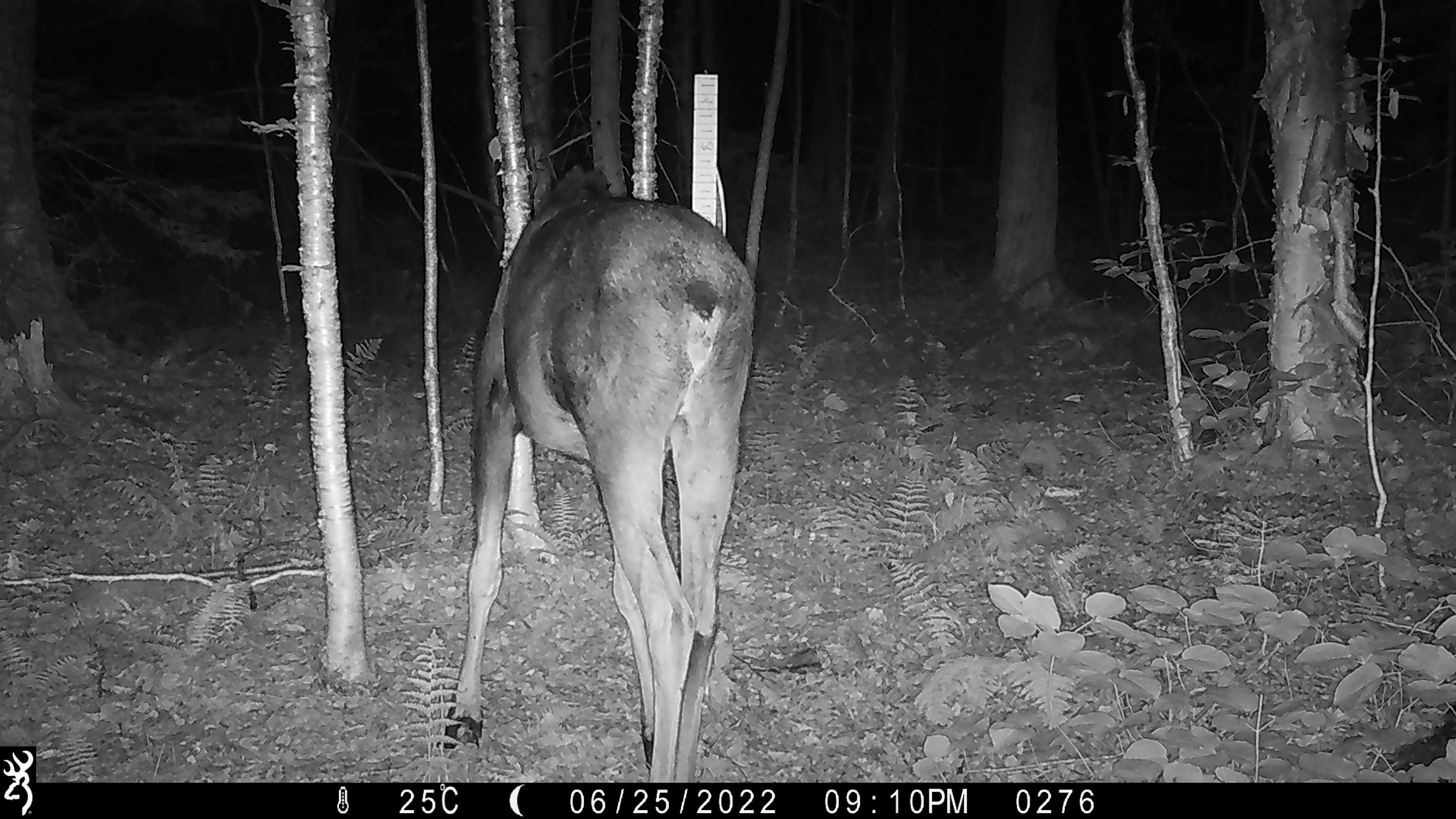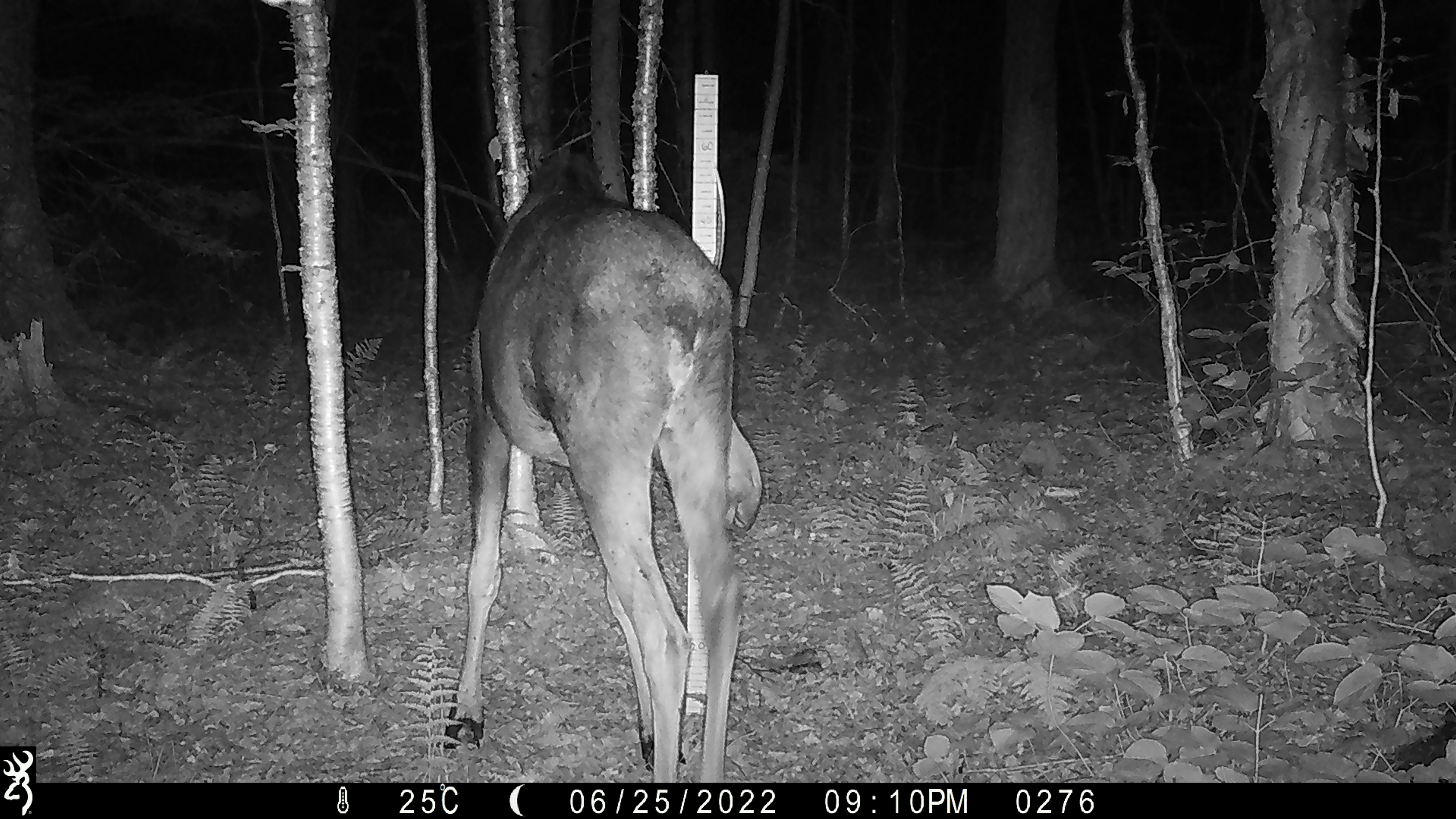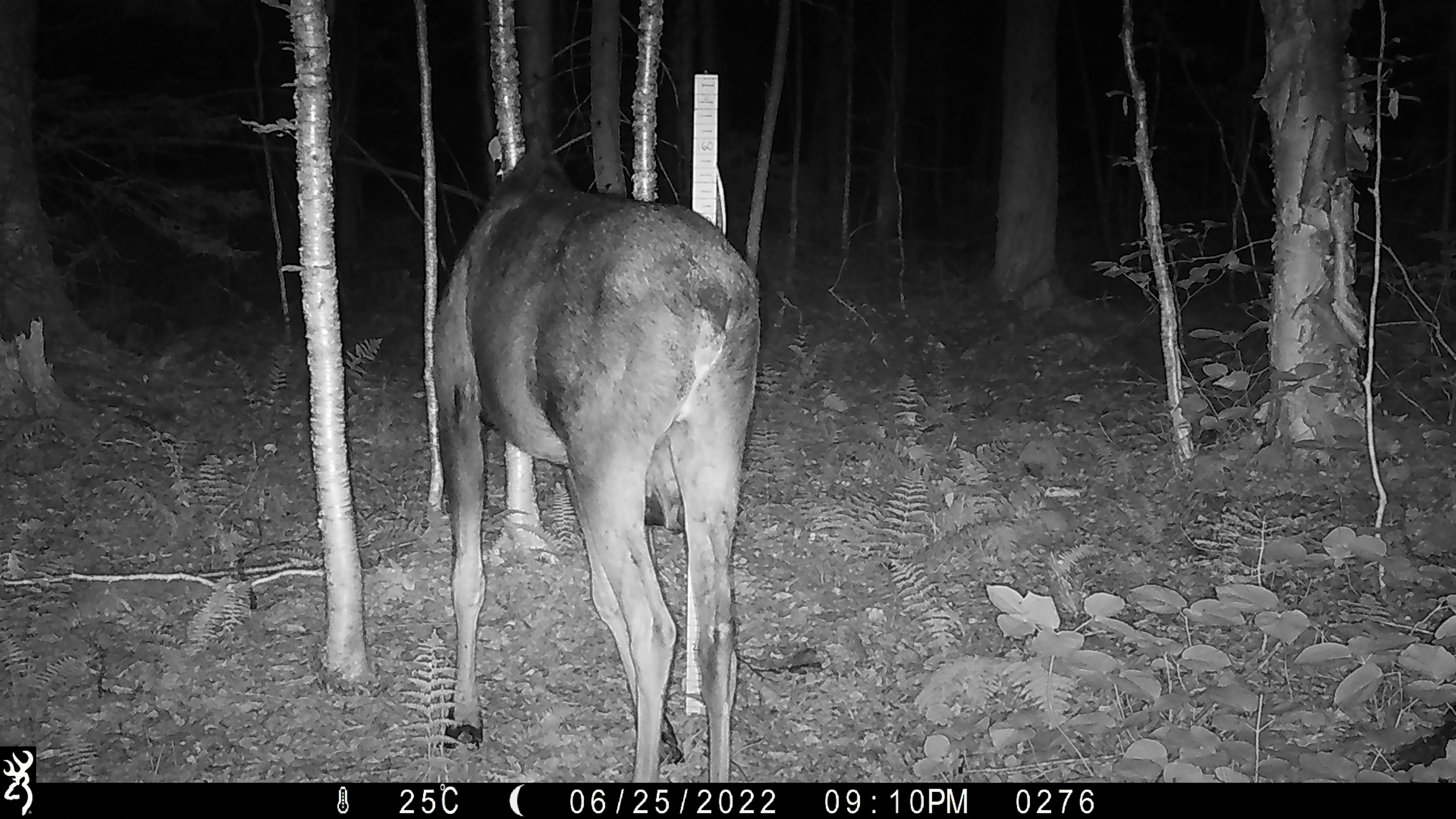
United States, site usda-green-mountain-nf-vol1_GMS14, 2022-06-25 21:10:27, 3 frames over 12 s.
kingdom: Animalia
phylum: Chordata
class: Mammalia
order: Artiodactyla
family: Cervidae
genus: Alces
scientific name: Alces alces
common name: moose